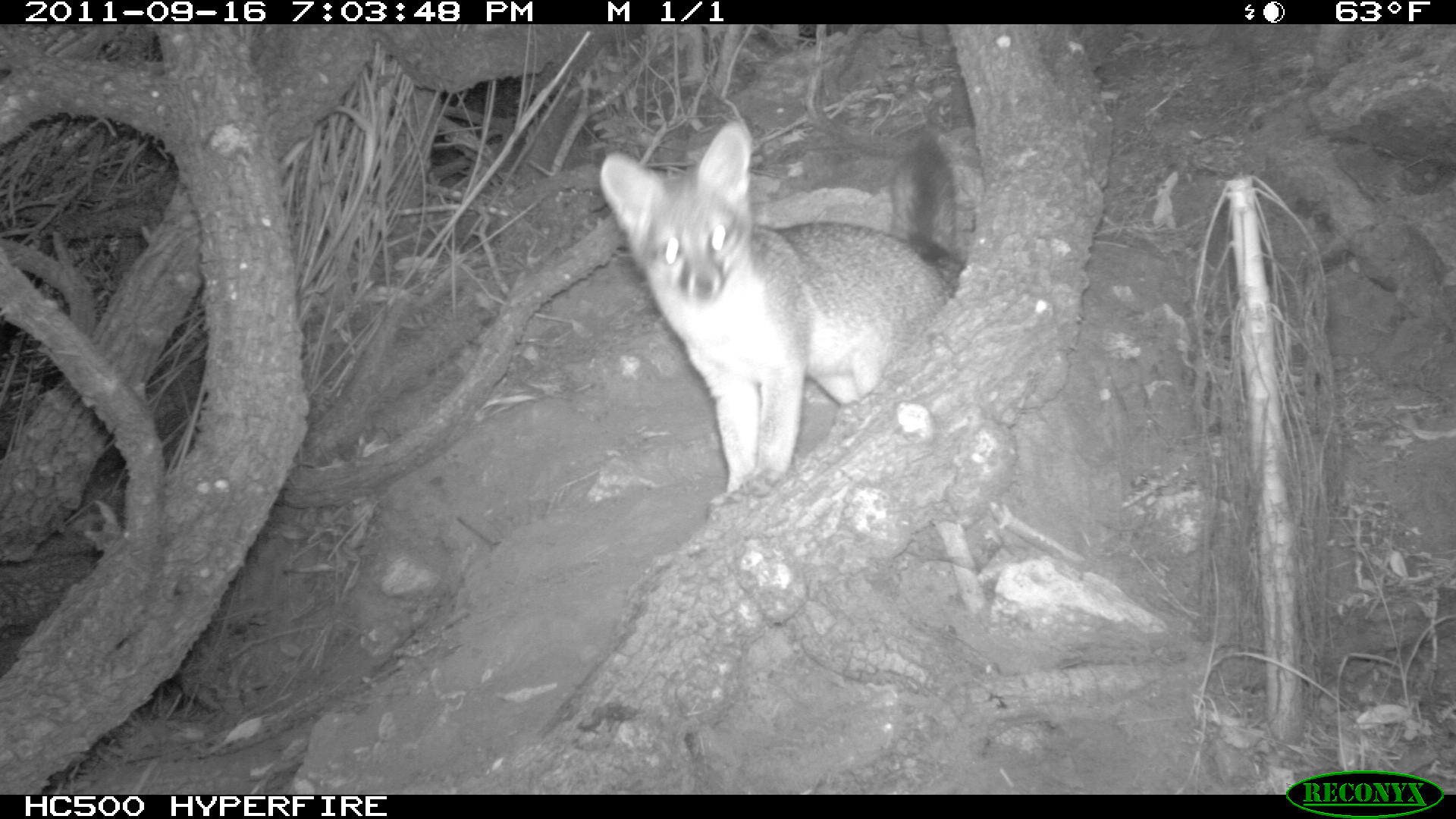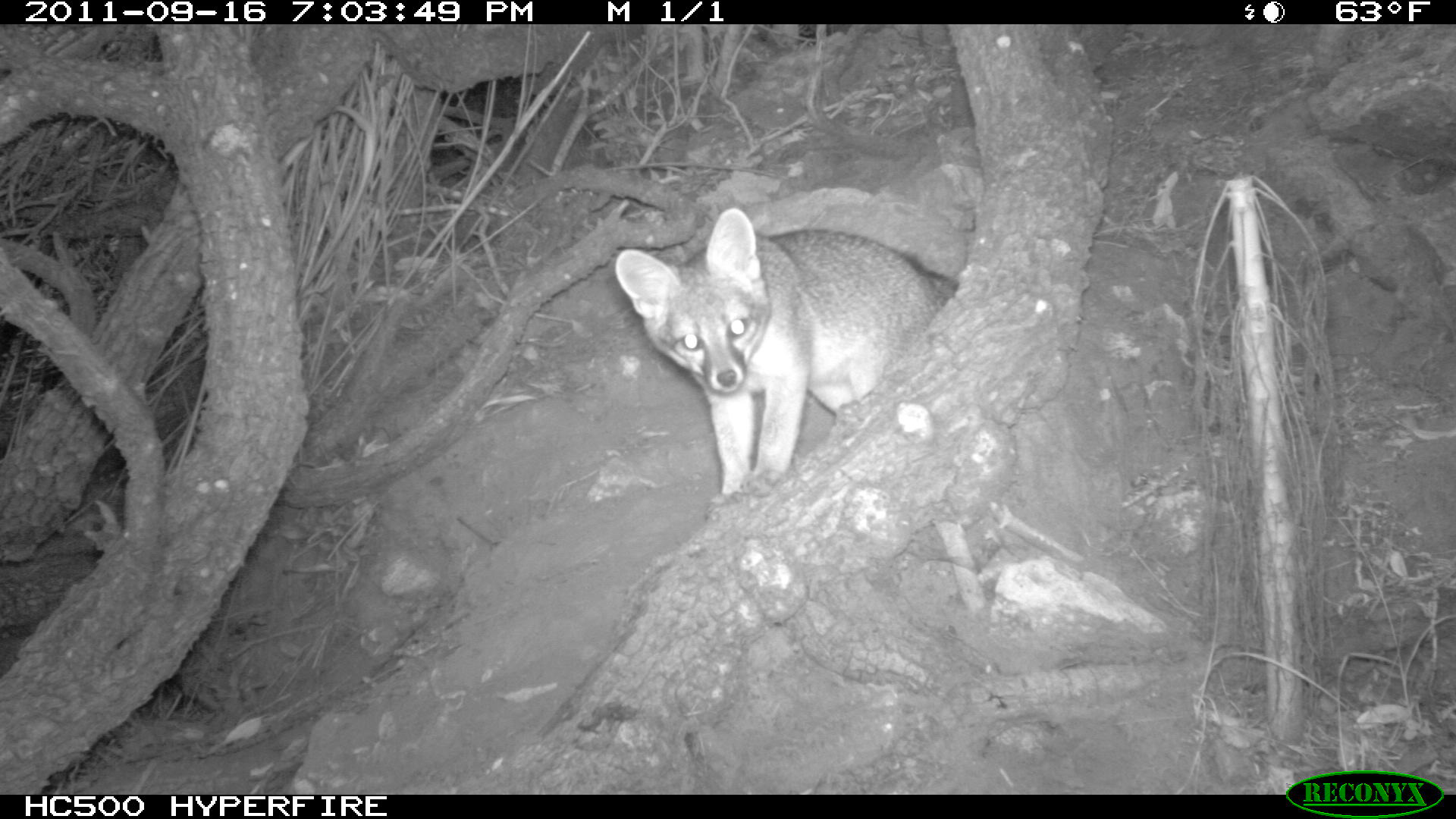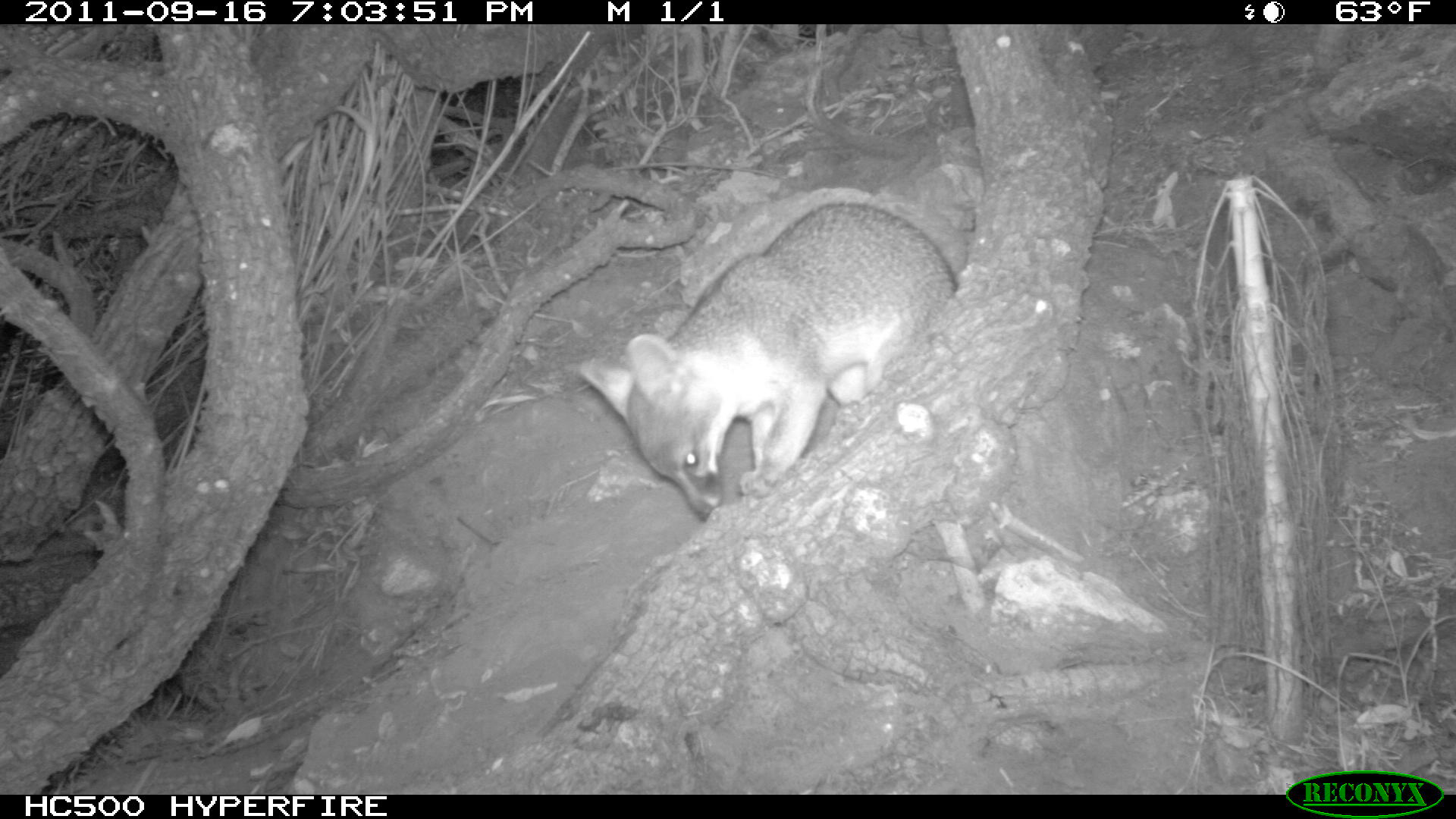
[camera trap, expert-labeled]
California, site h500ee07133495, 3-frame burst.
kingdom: Animalia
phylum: Chordata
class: Mammalia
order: Carnivora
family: Canidae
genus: Urocyon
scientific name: Urocyon littoralis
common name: island fox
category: fox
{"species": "fox (island fox) (Urocyon littoralis)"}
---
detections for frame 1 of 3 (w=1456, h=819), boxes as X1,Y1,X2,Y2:
fox: 599,121,965,513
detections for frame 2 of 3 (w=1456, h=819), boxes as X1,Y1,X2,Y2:
fox: 613,205,959,517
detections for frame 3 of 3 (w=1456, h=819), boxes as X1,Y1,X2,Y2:
fox: 582,200,956,522